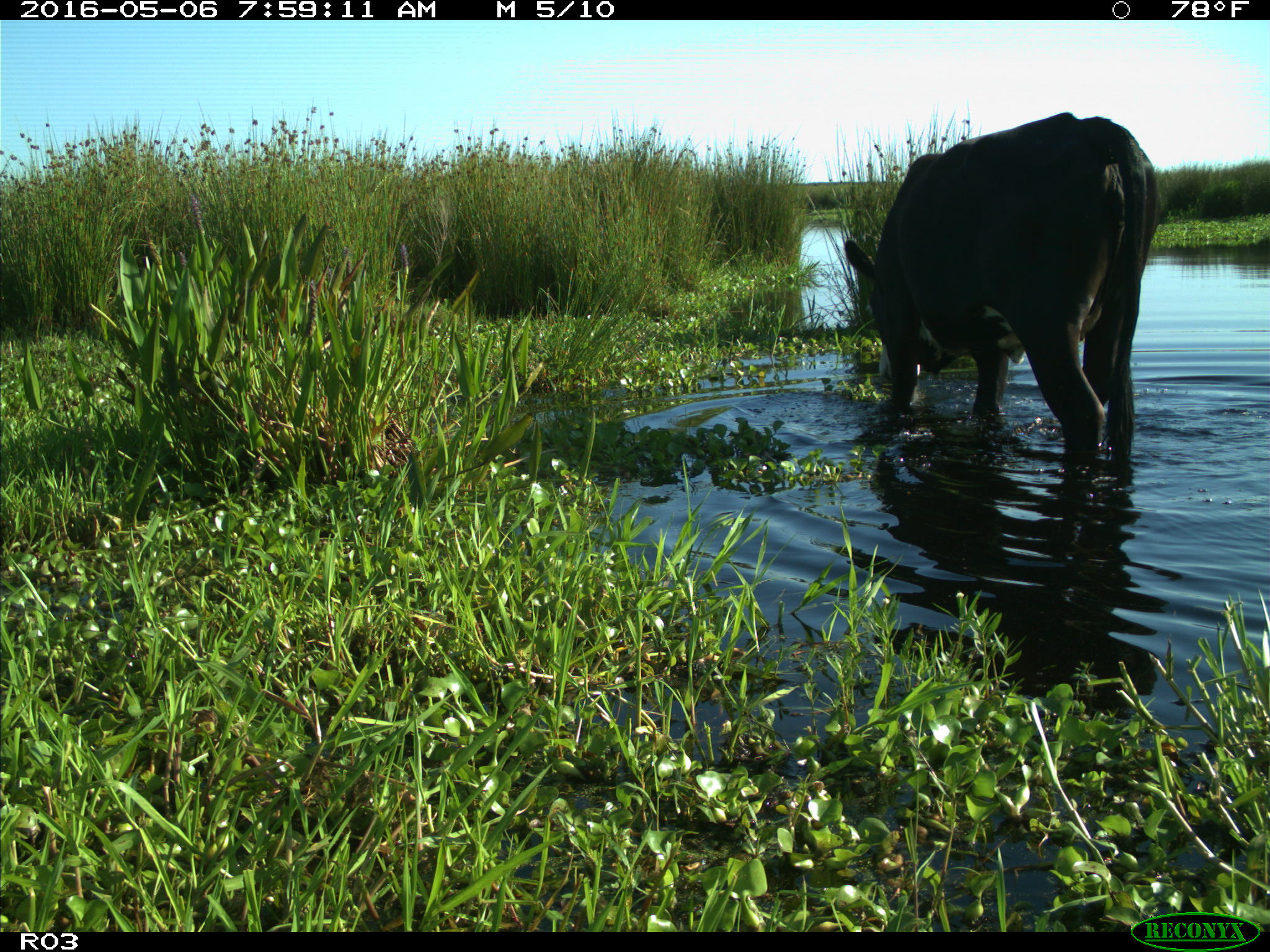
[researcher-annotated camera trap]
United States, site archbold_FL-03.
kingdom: Animalia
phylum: Chordata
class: Mammalia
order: Artiodactyla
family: Bovidae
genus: Bos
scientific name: Bos taurus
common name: domestic cow